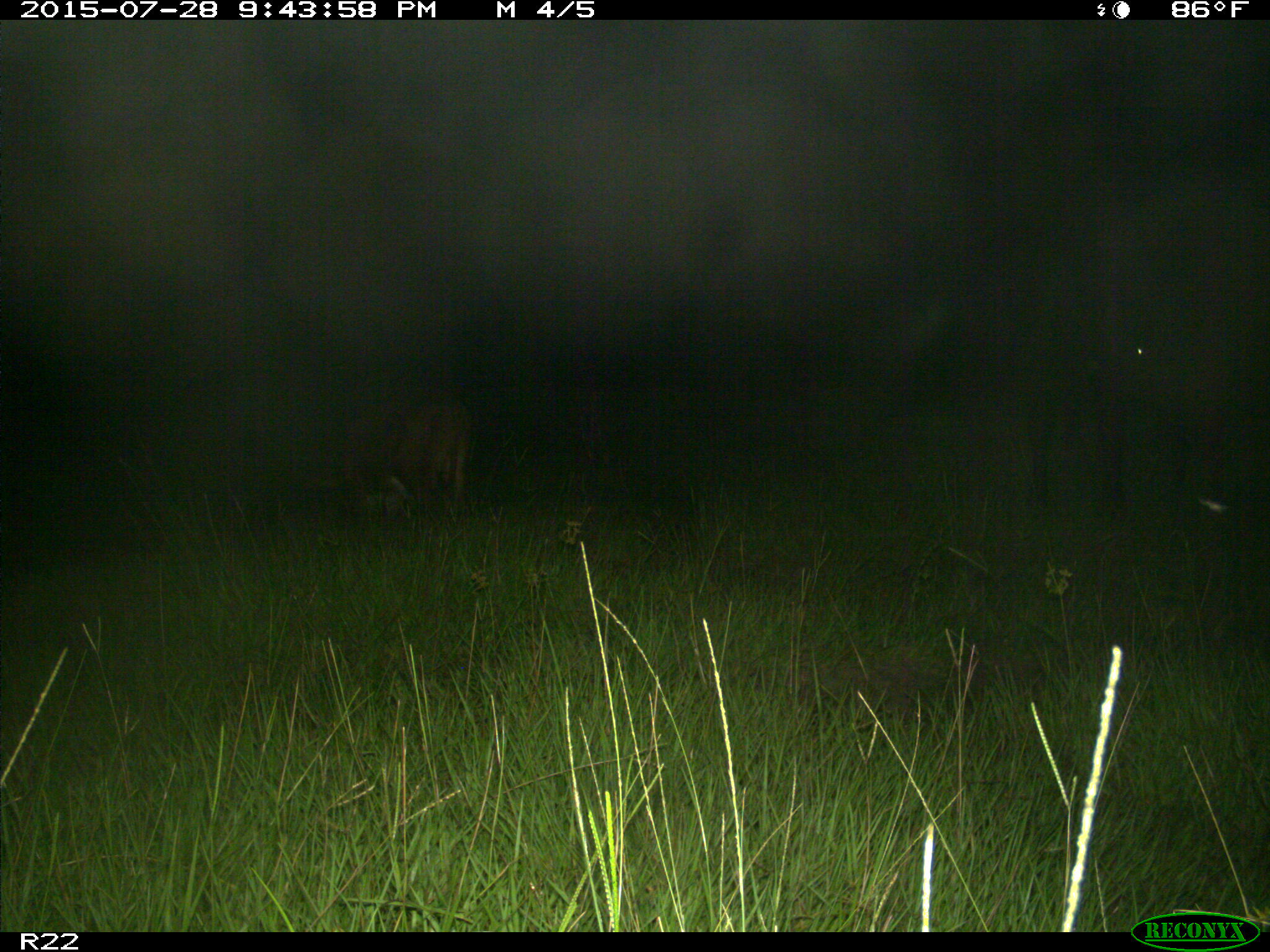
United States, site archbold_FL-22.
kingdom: Animalia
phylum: Chordata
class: Mammalia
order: Artiodactyla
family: Bovidae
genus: Bos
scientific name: Bos taurus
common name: domestic cow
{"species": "Bos taurus (domestic cow)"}